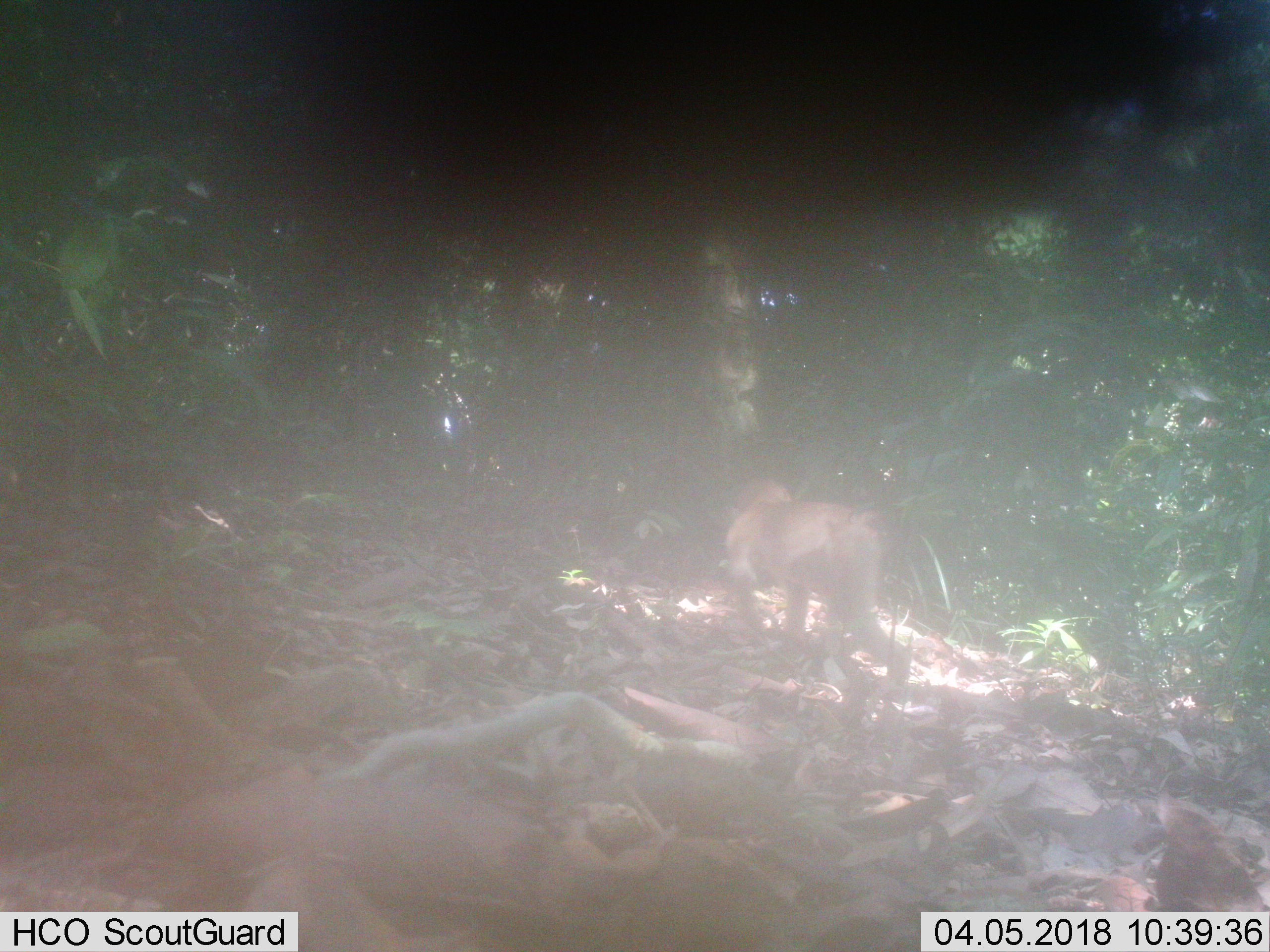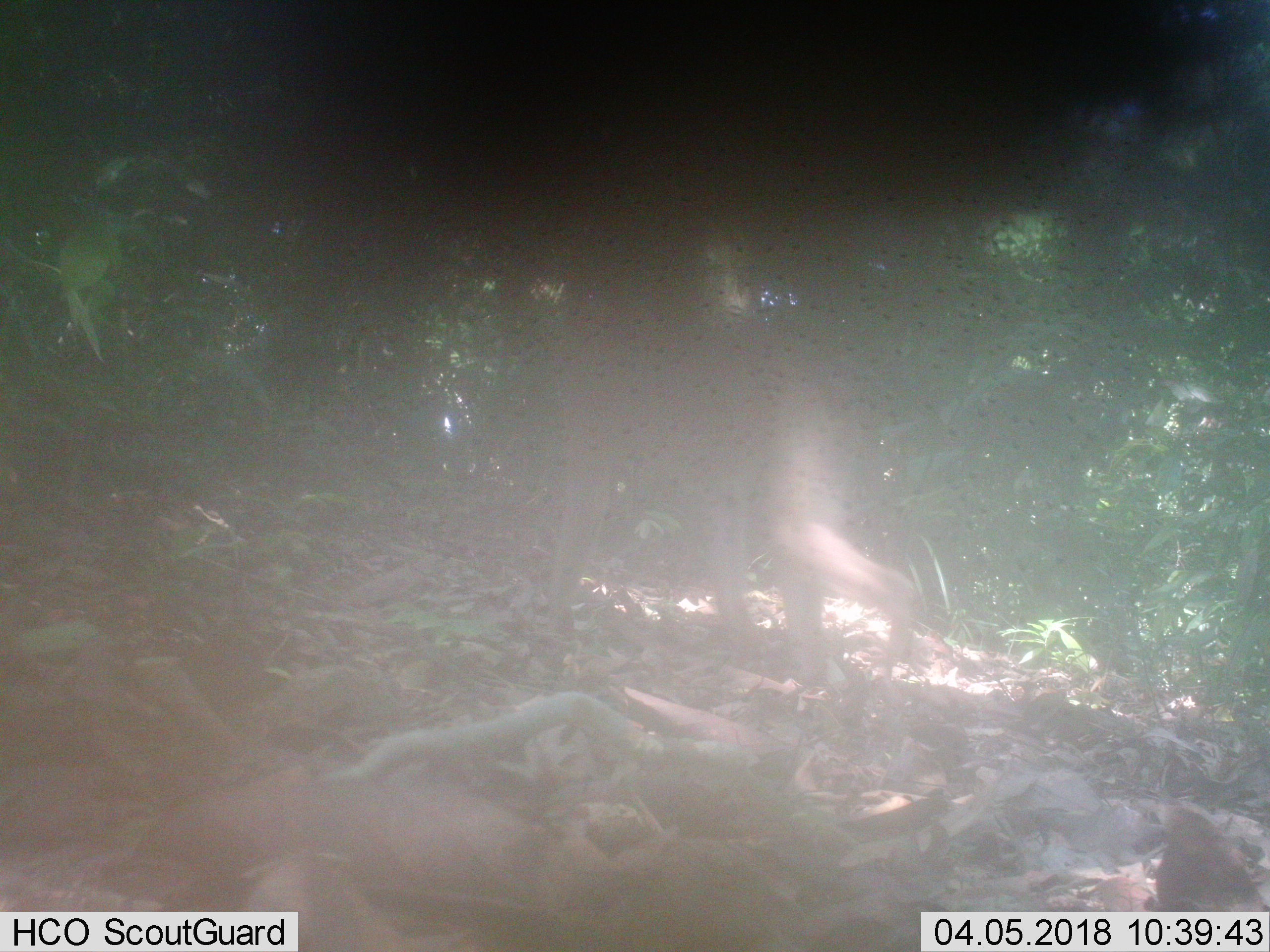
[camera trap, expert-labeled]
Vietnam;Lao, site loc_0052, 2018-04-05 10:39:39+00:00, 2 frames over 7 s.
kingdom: Animalia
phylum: Chordata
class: Mammalia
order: Primates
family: Cercopithecidae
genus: Macaca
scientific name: Macaca nemestrina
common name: pig-tailed macaque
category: pig tailed macaque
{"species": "pig tailed macaque (pig-tailed macaque) (Macaca nemestrina)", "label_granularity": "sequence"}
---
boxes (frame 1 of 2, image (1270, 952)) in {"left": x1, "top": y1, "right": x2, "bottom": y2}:
pig tailed macaque: {"left": 721, "top": 474, "right": 911, "bottom": 682}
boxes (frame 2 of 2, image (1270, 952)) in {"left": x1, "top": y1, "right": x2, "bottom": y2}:
pig tailed macaque: {"left": 538, "top": 216, "right": 920, "bottom": 683}